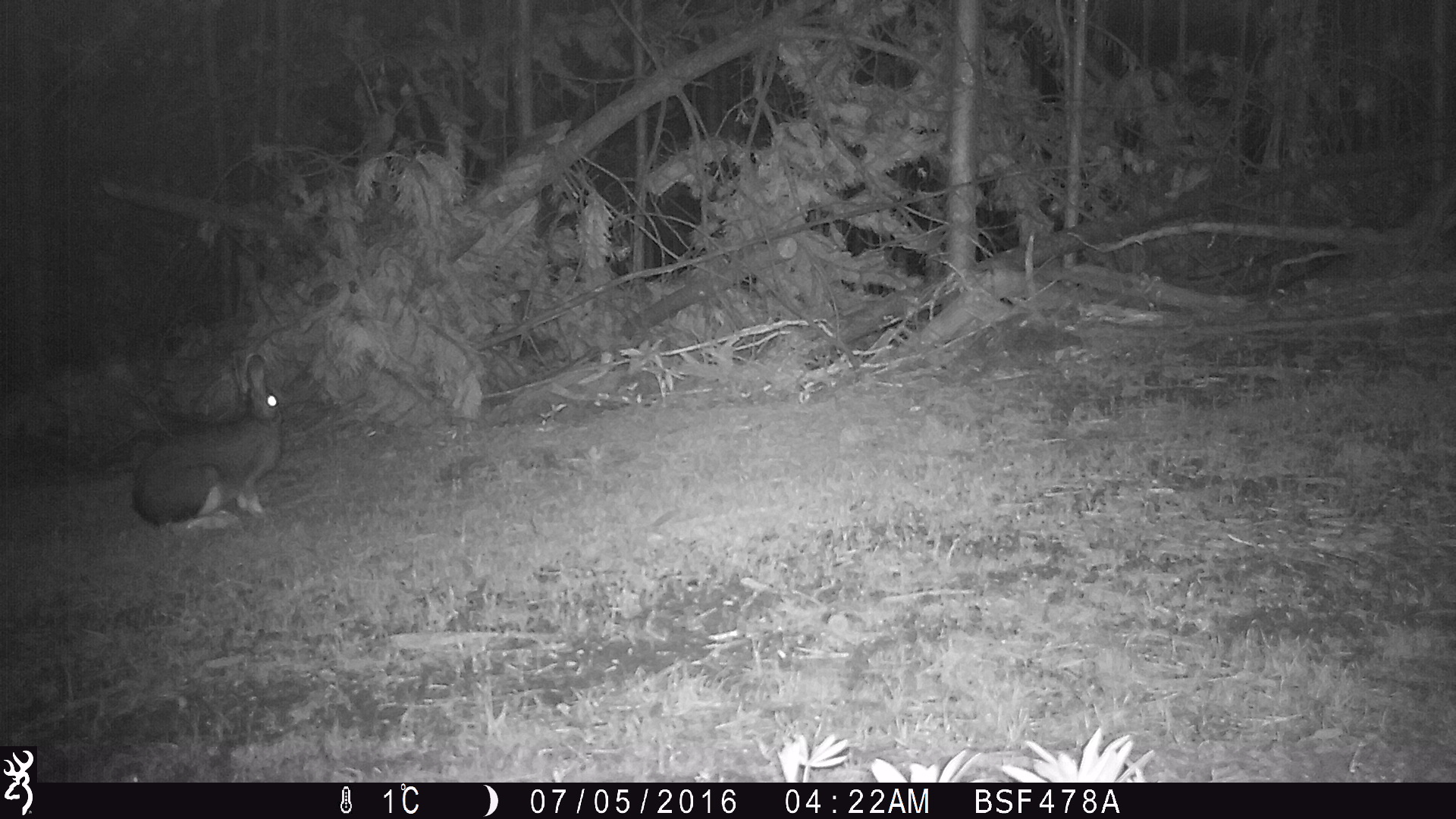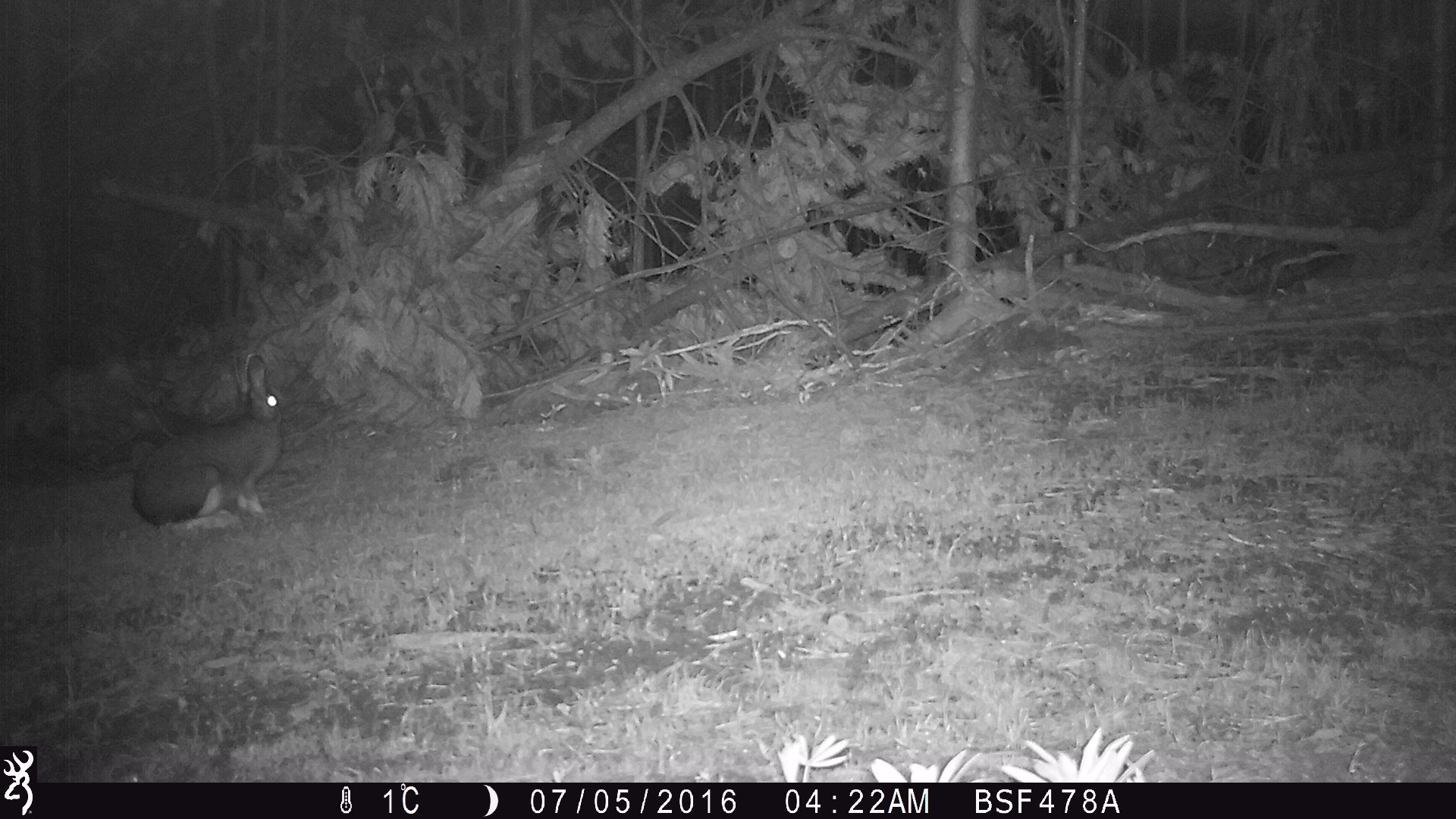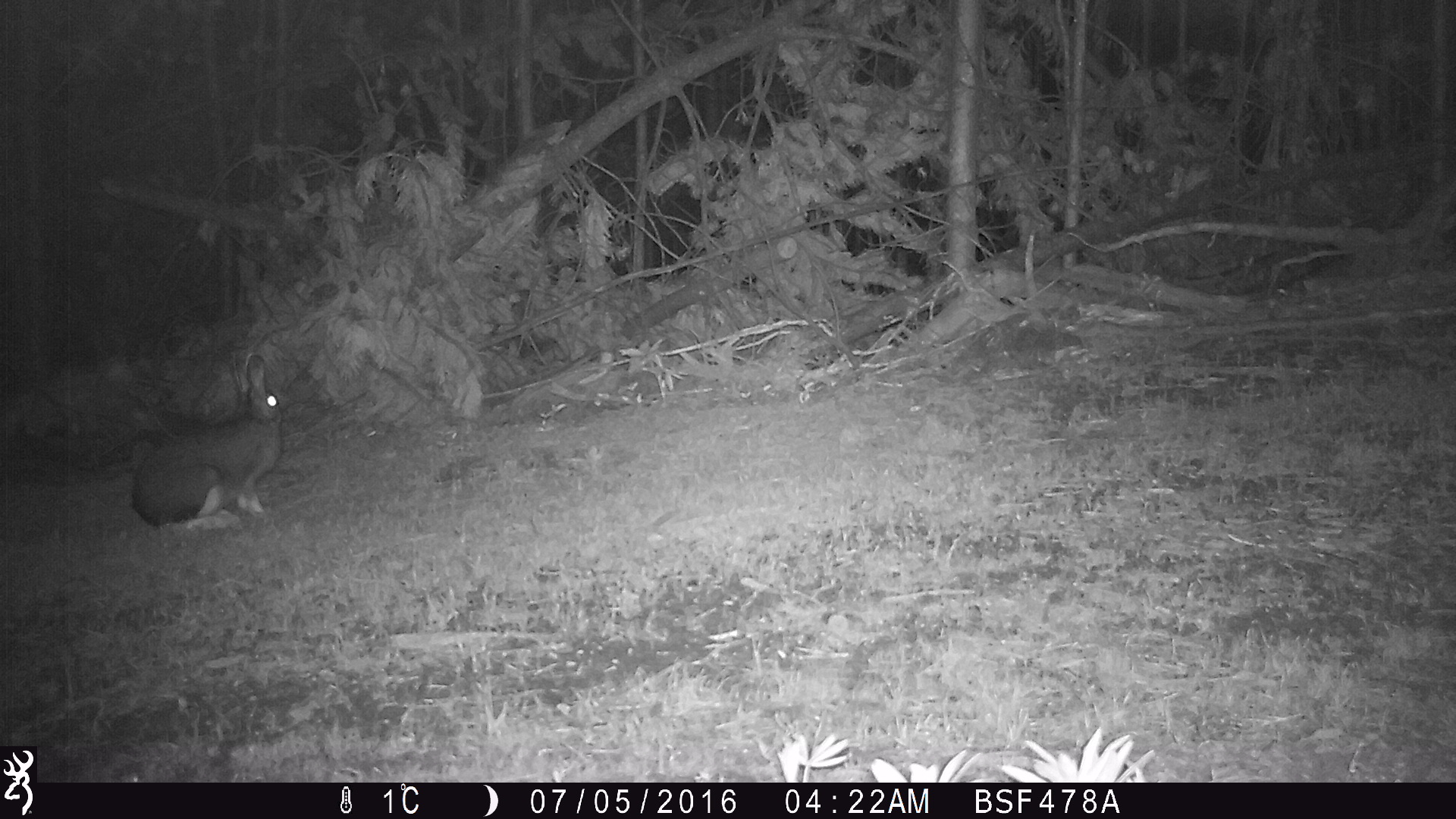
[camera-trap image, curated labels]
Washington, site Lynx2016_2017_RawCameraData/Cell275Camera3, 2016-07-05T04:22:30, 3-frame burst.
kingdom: Animalia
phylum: Chordata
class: Mammalia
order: Lagomorpha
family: Leporidae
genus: Lepus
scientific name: Lepus americanus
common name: snowshoe hare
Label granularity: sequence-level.